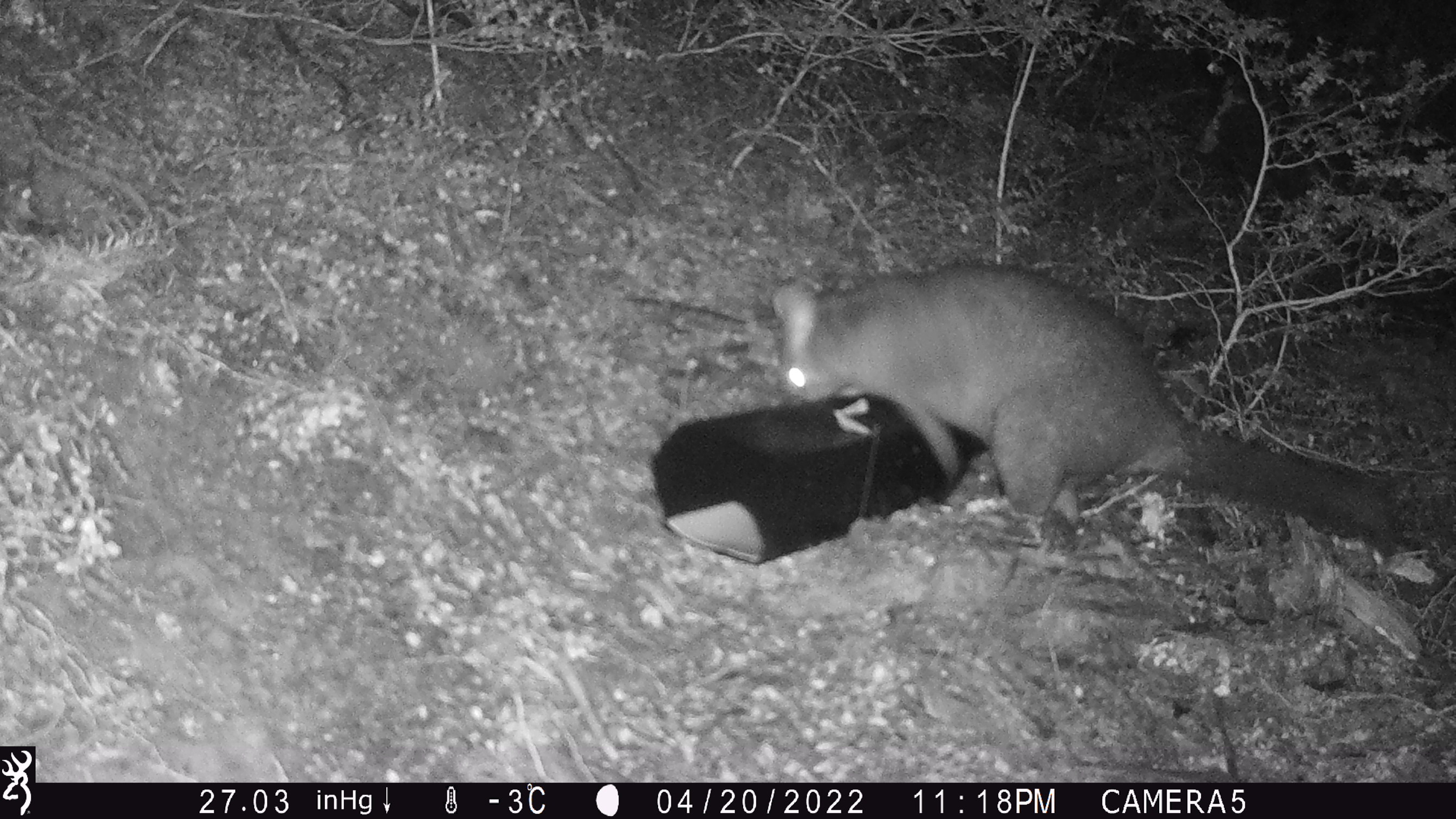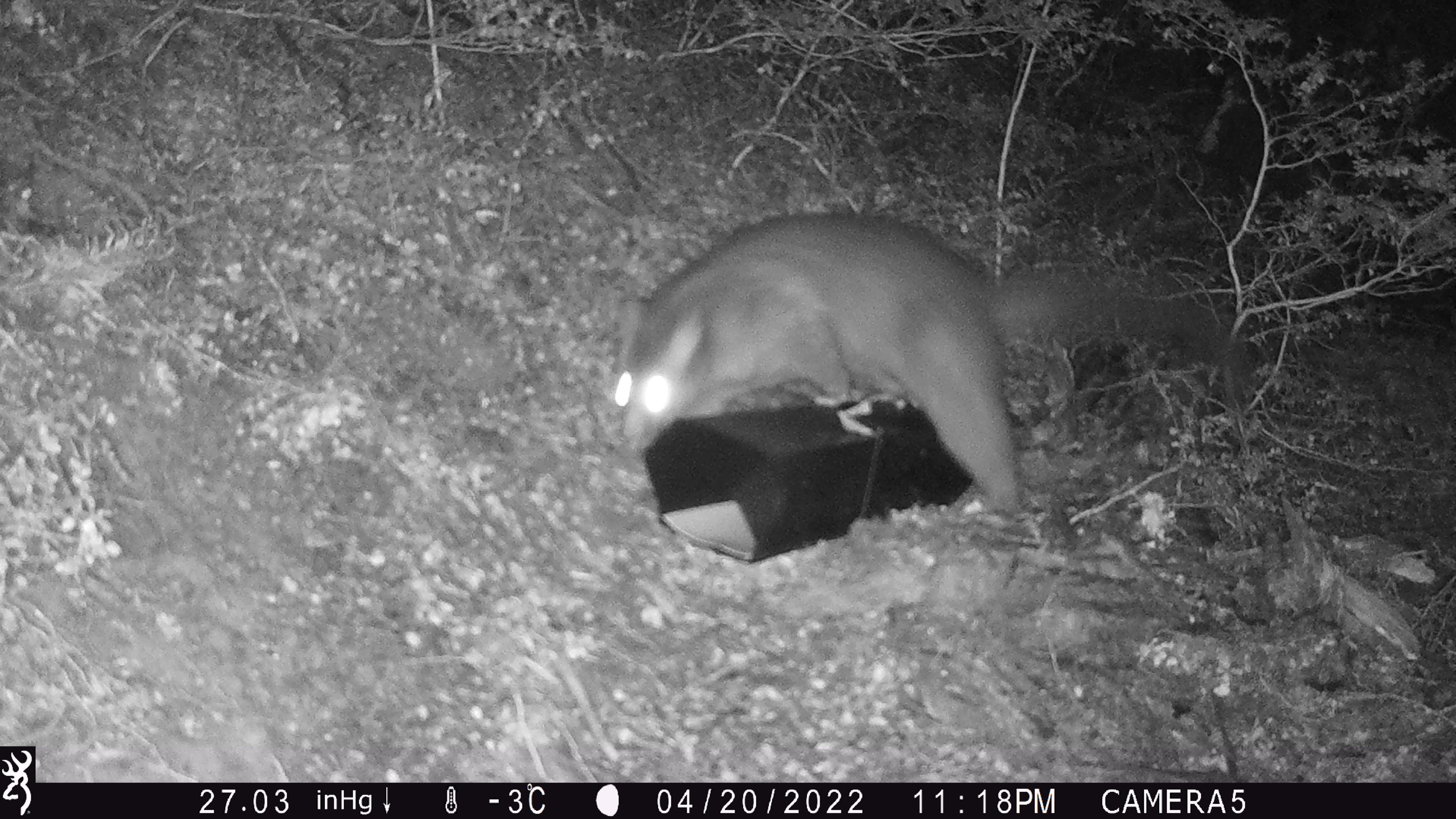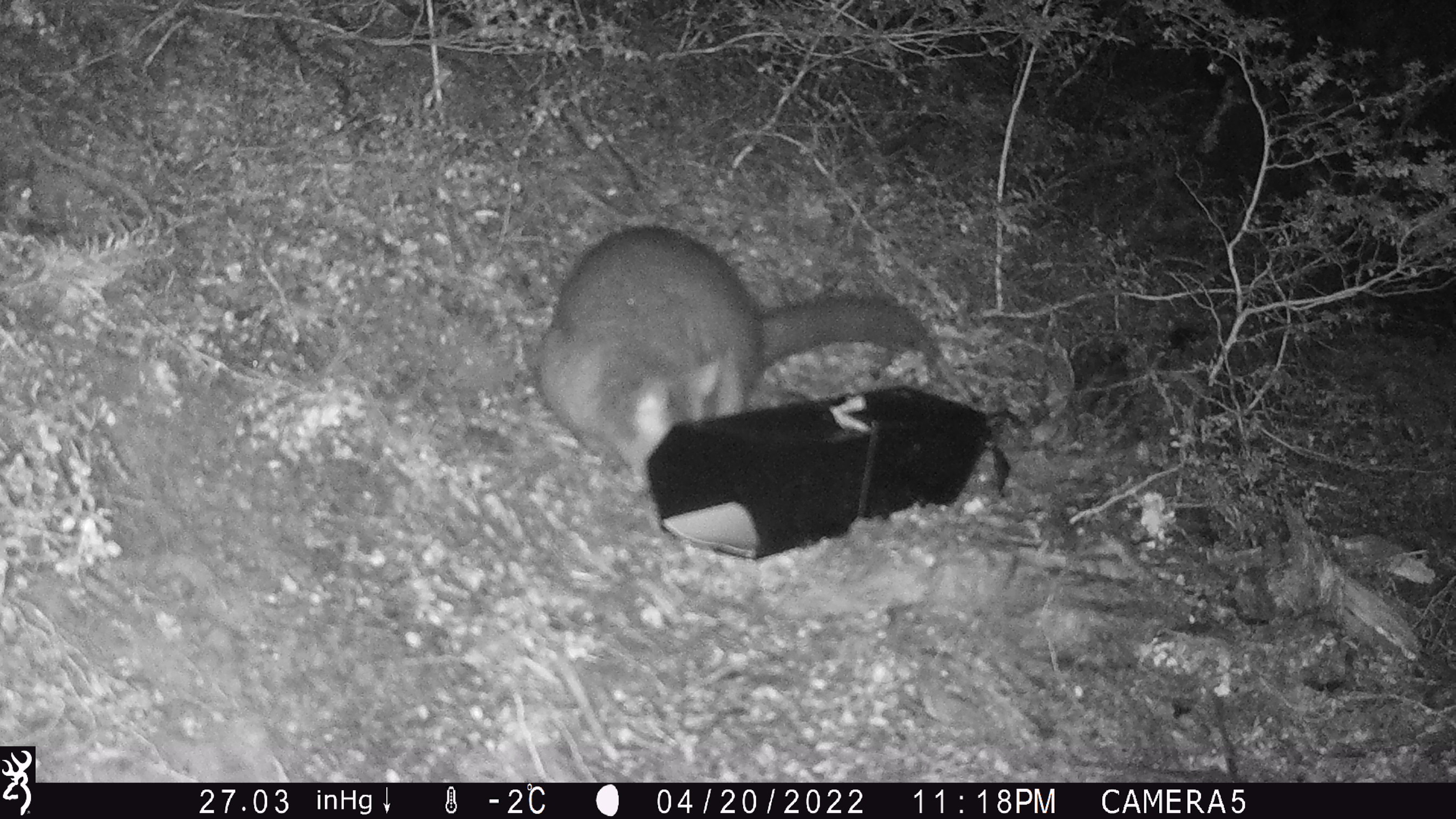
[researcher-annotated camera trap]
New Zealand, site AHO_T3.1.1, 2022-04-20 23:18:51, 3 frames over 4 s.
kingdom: Animalia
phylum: Chordata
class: Mammalia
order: Diprotodontia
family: Phalangeridae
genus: Trichosurus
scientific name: Trichosurus vulpecula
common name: common brushtail possum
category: possum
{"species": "possum (common brushtail possum) (Trichosurus vulpecula)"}